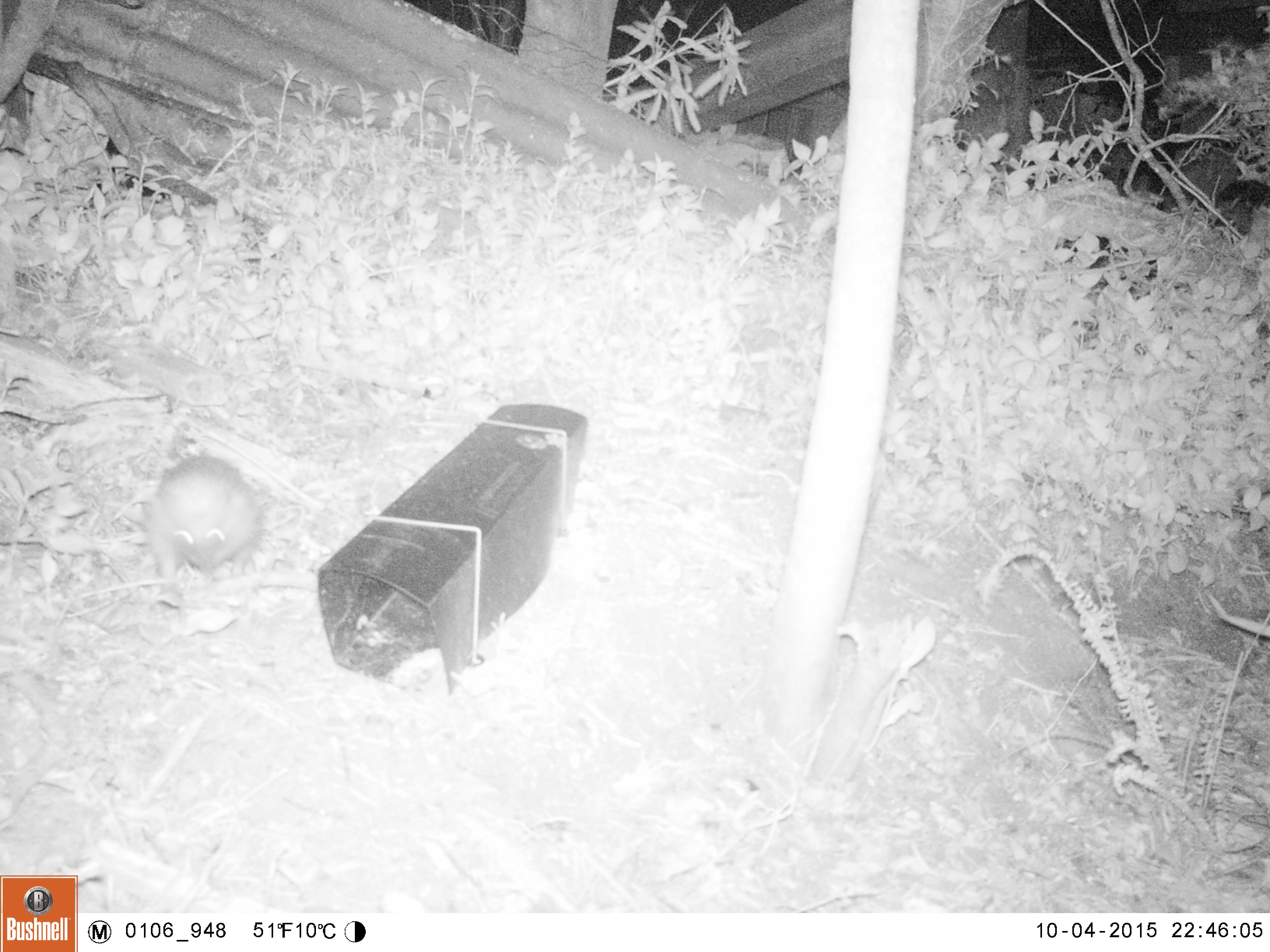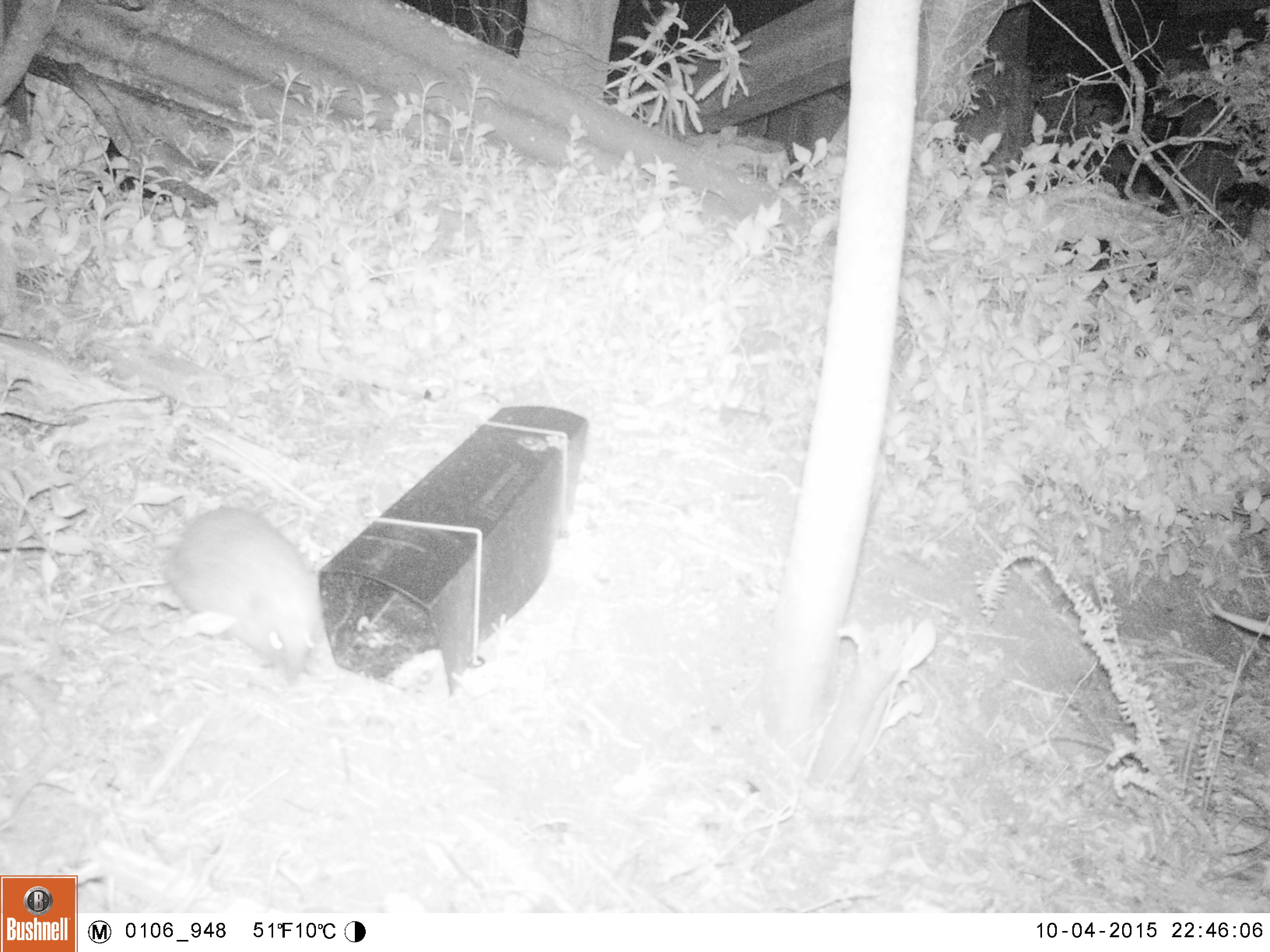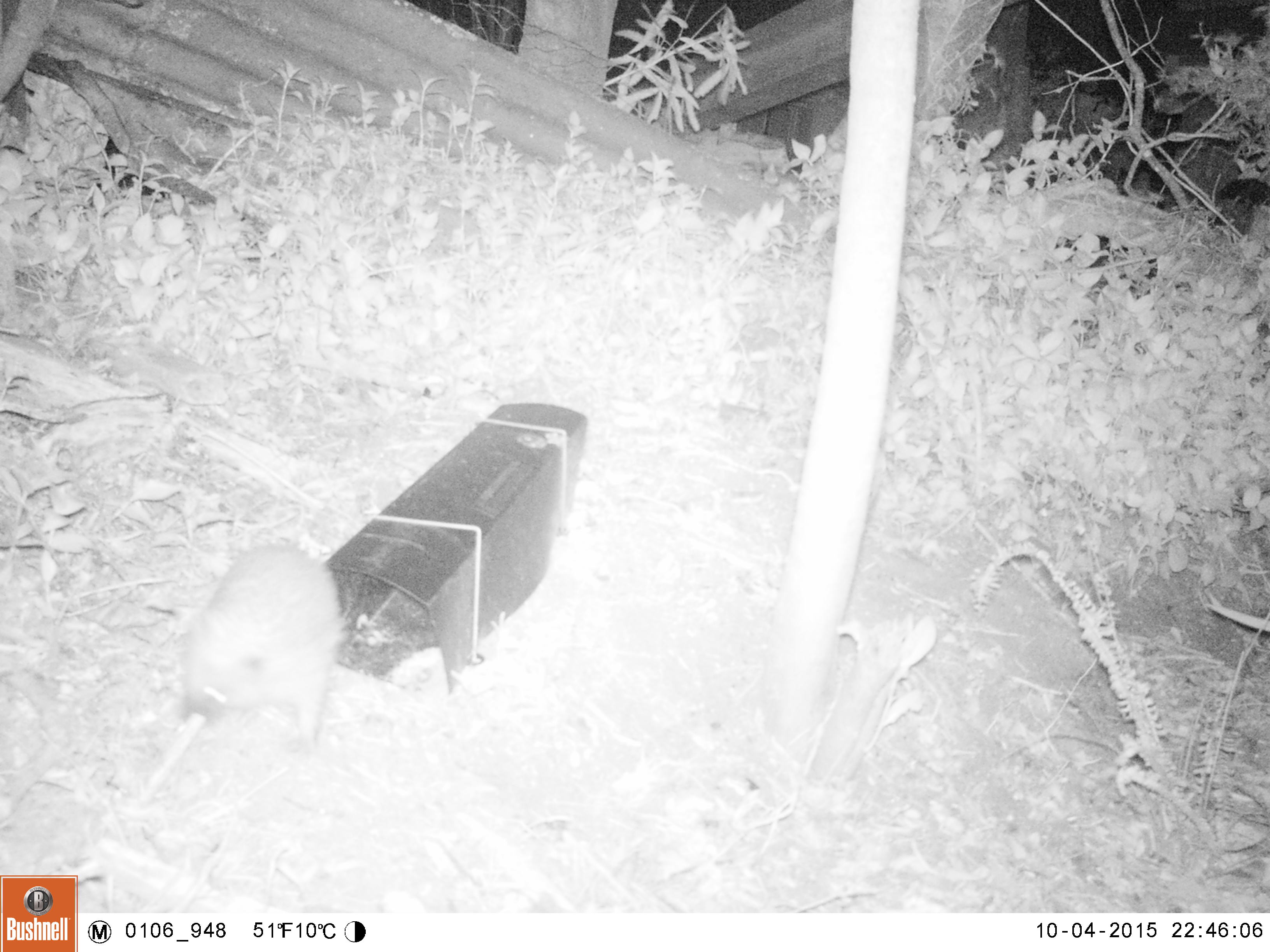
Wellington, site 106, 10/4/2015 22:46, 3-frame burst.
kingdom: Animalia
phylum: Chordata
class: Mammalia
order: Eulipotyphla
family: Erinaceidae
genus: Erinaceus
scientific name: Erinaceus europaeus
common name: hedgehog